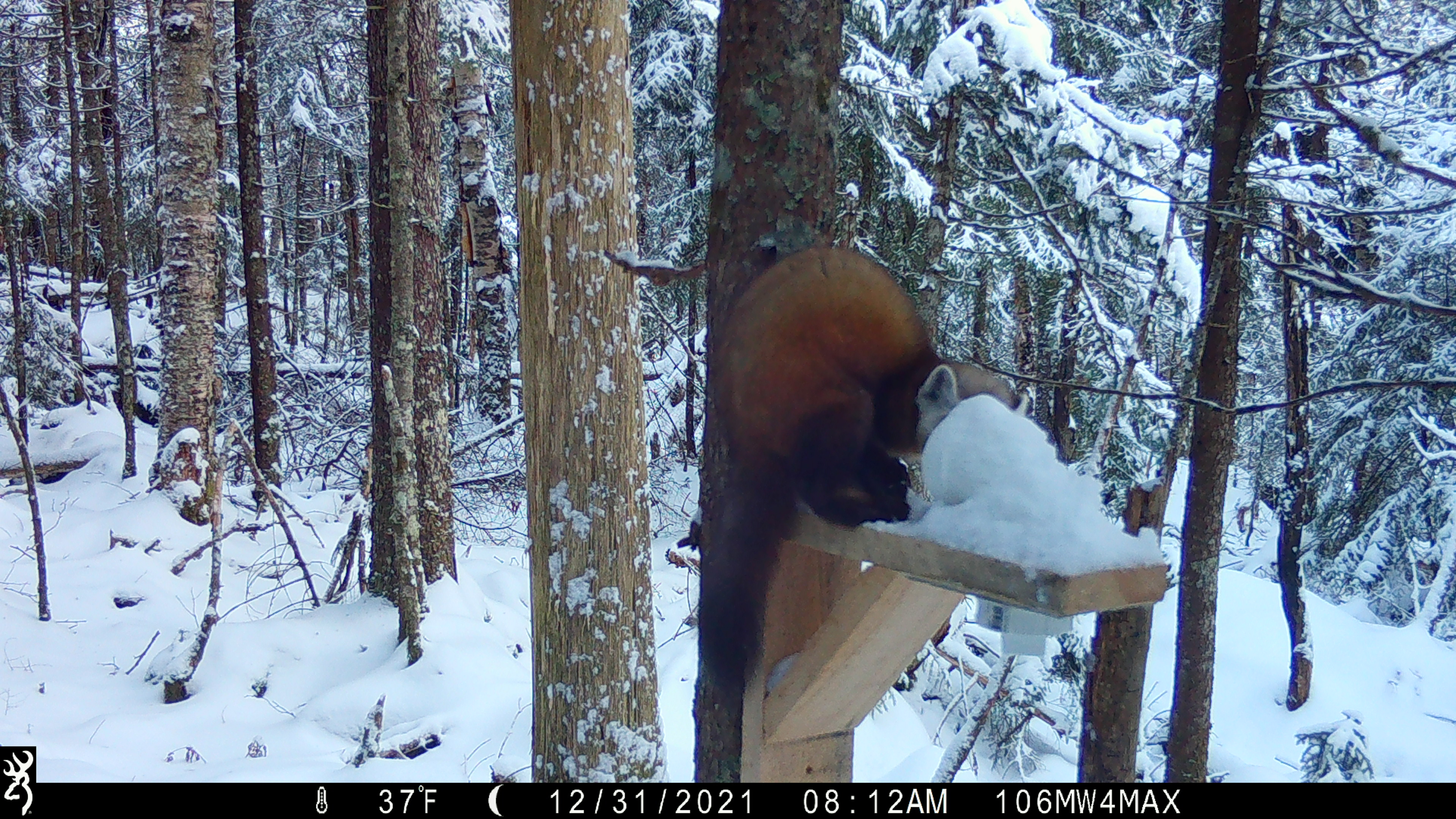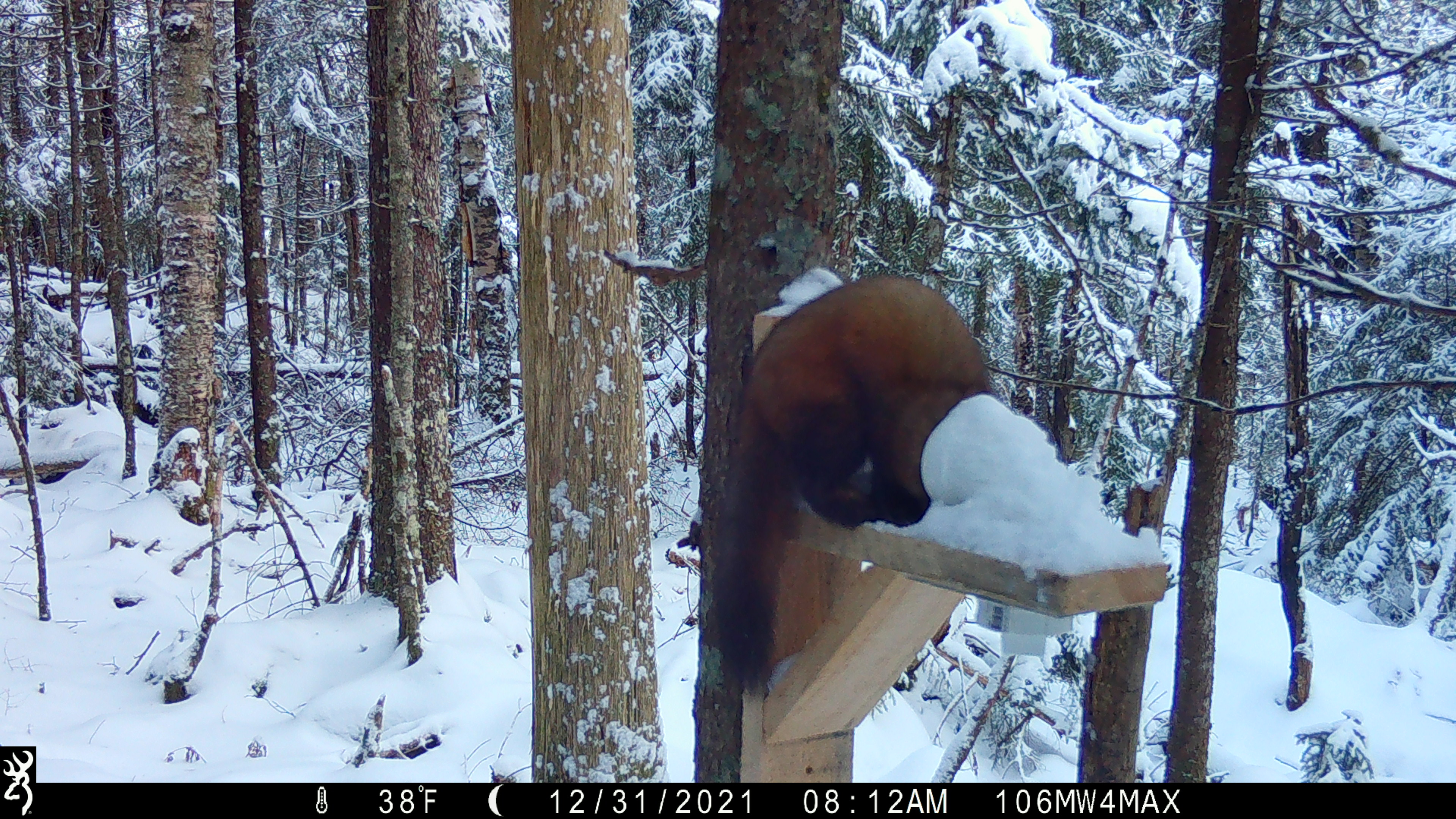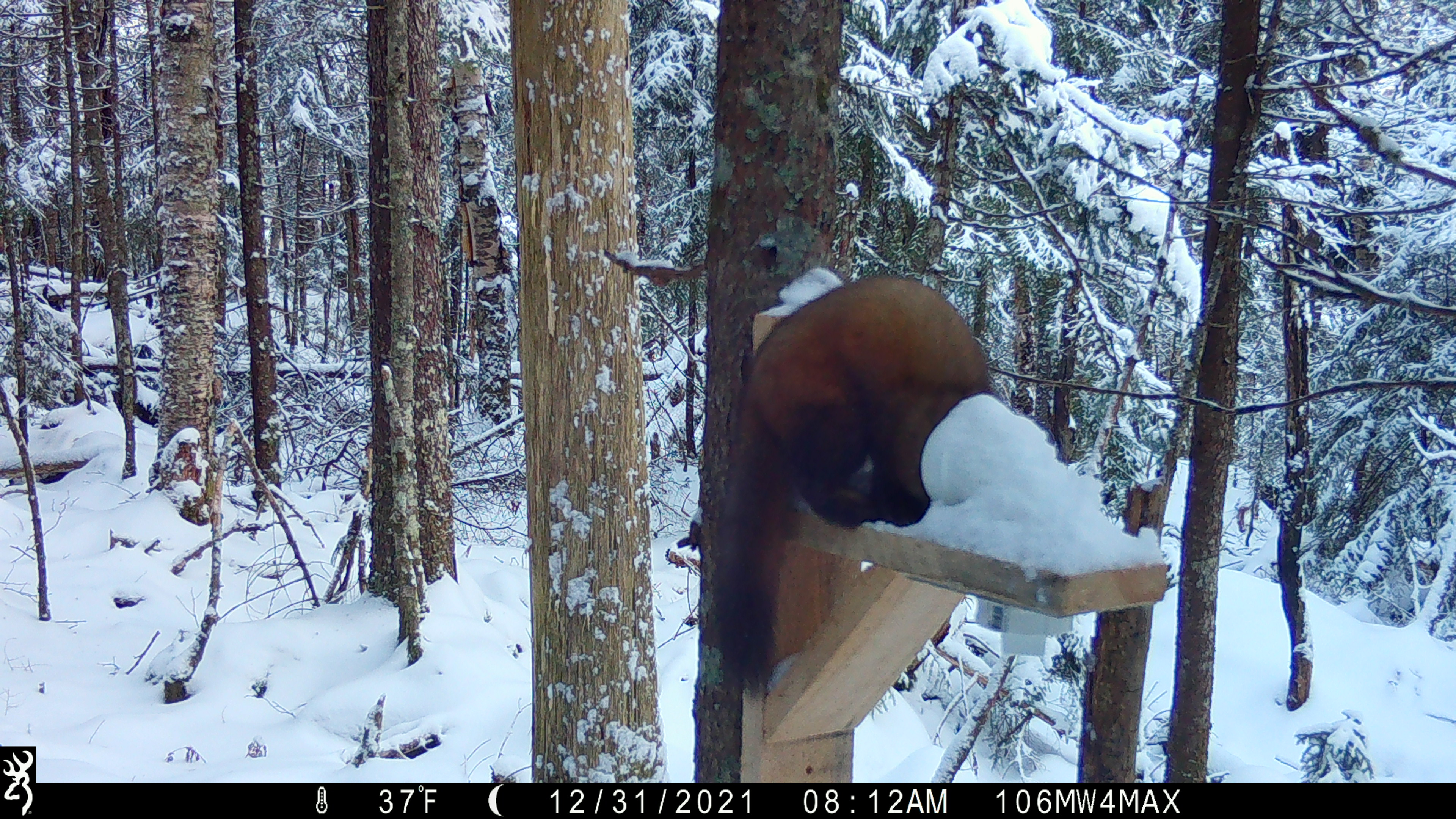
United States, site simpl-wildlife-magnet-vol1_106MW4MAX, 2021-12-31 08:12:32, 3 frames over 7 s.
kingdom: Animalia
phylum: Chordata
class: Mammalia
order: Carnivora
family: Mustelidae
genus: Martes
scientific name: Martes americana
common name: american marten